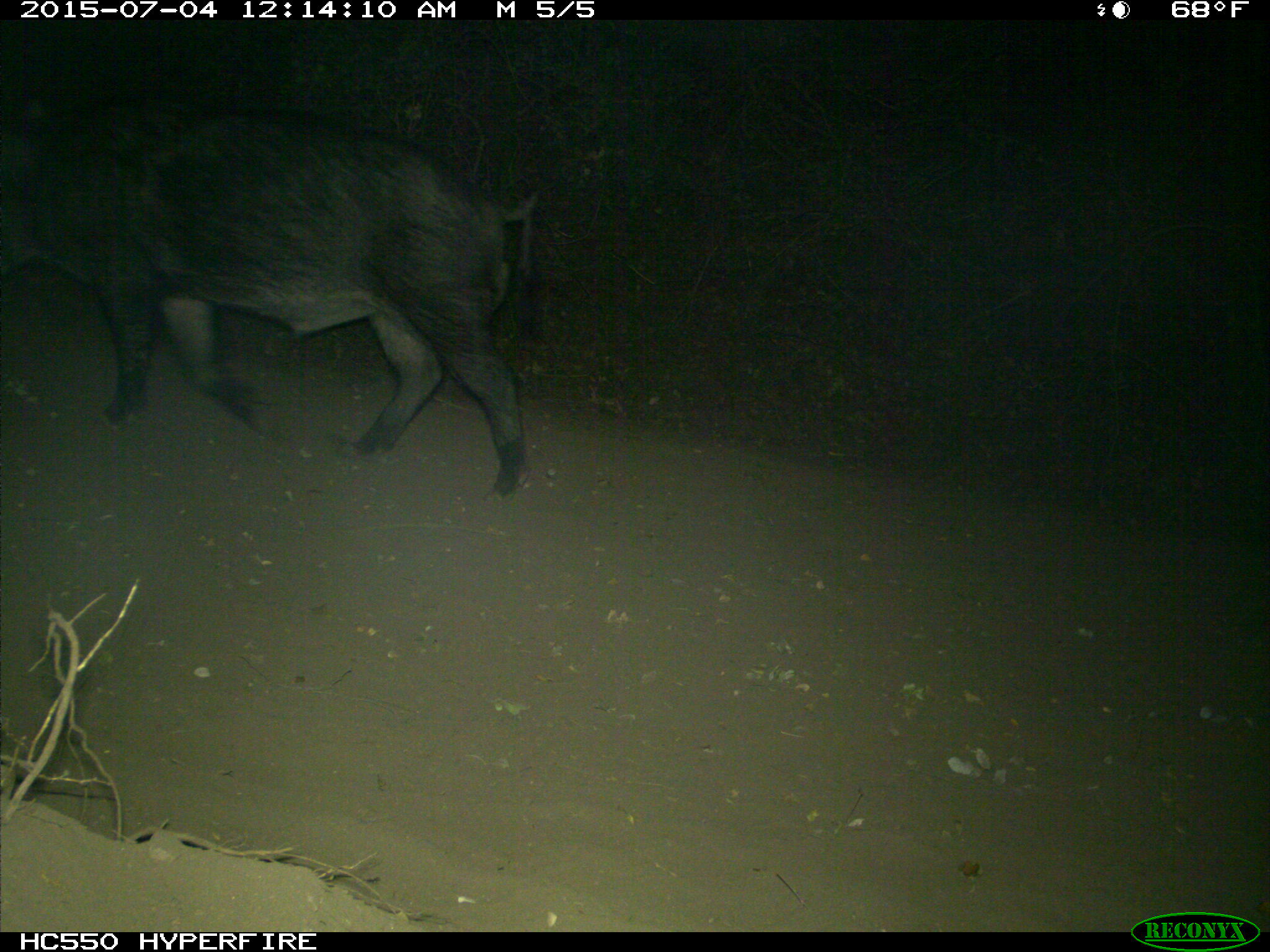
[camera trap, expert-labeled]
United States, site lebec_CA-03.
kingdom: Animalia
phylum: Chordata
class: Mammalia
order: Artiodactyla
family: Suidae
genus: Sus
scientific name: Sus scrofa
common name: wild boar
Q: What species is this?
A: Sus scrofa (wild boar).